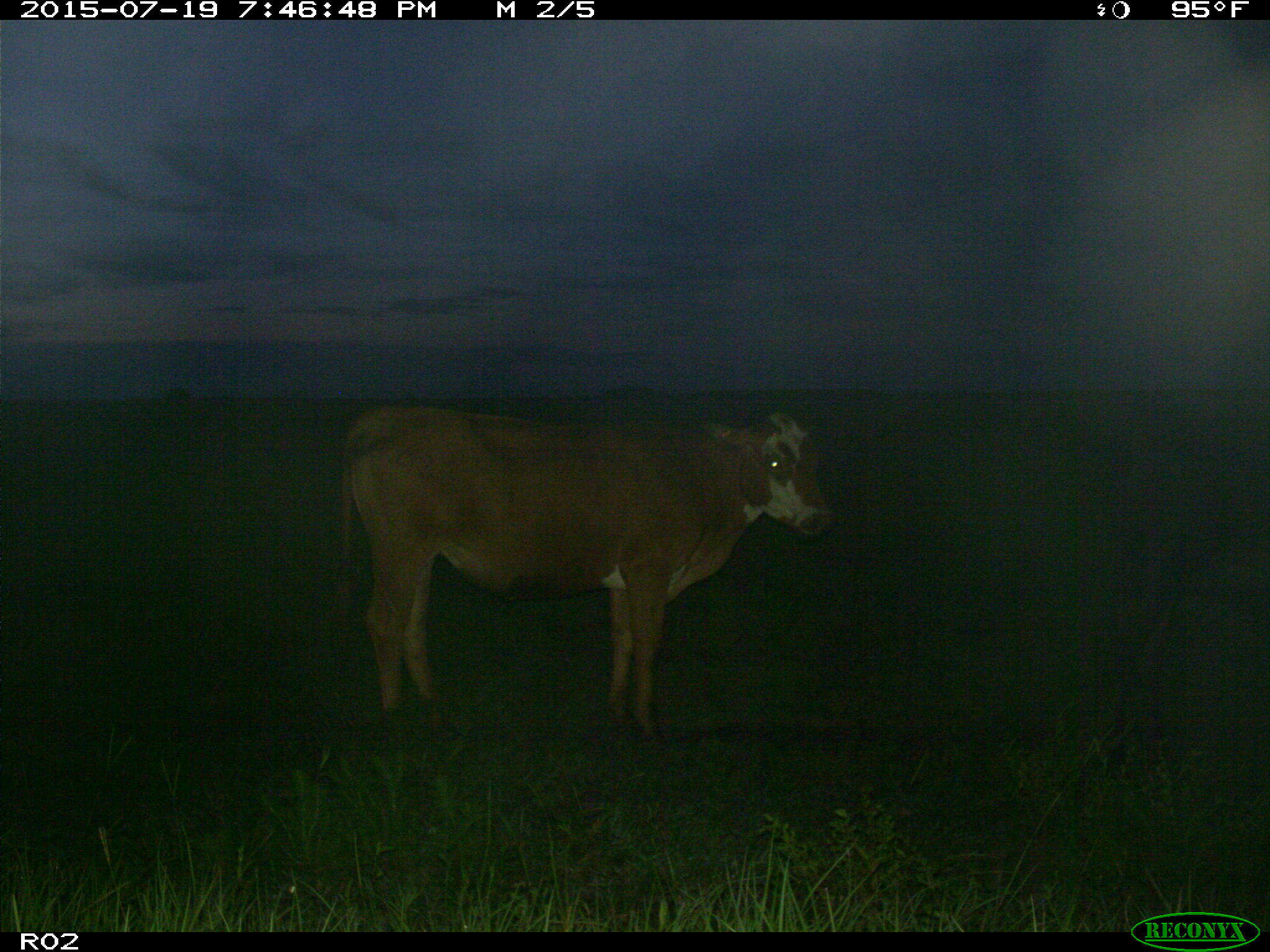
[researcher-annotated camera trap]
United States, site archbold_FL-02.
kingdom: Animalia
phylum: Chordata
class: Mammalia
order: Artiodactyla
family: Bovidae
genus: Bos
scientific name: Bos taurus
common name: domestic cow